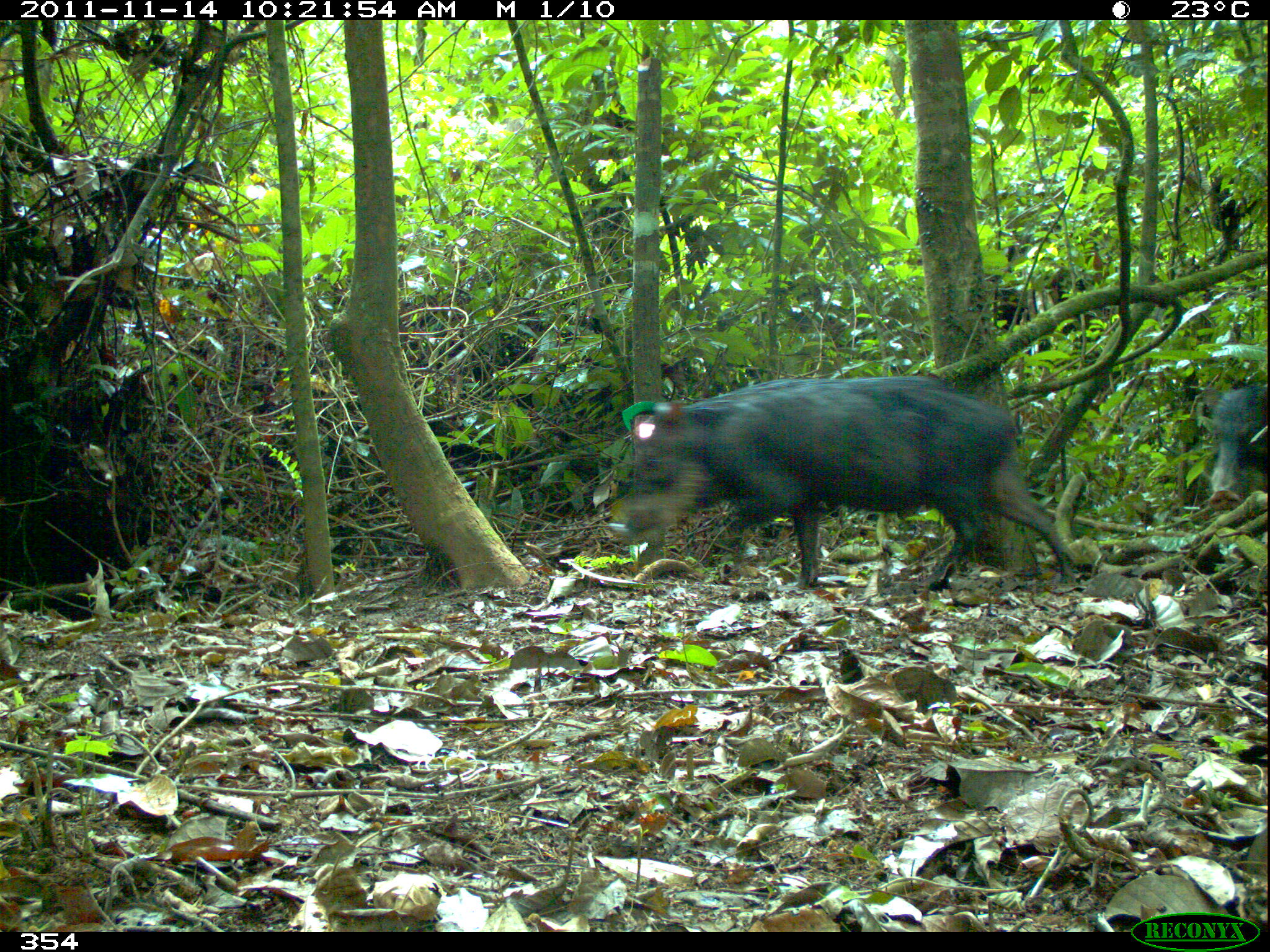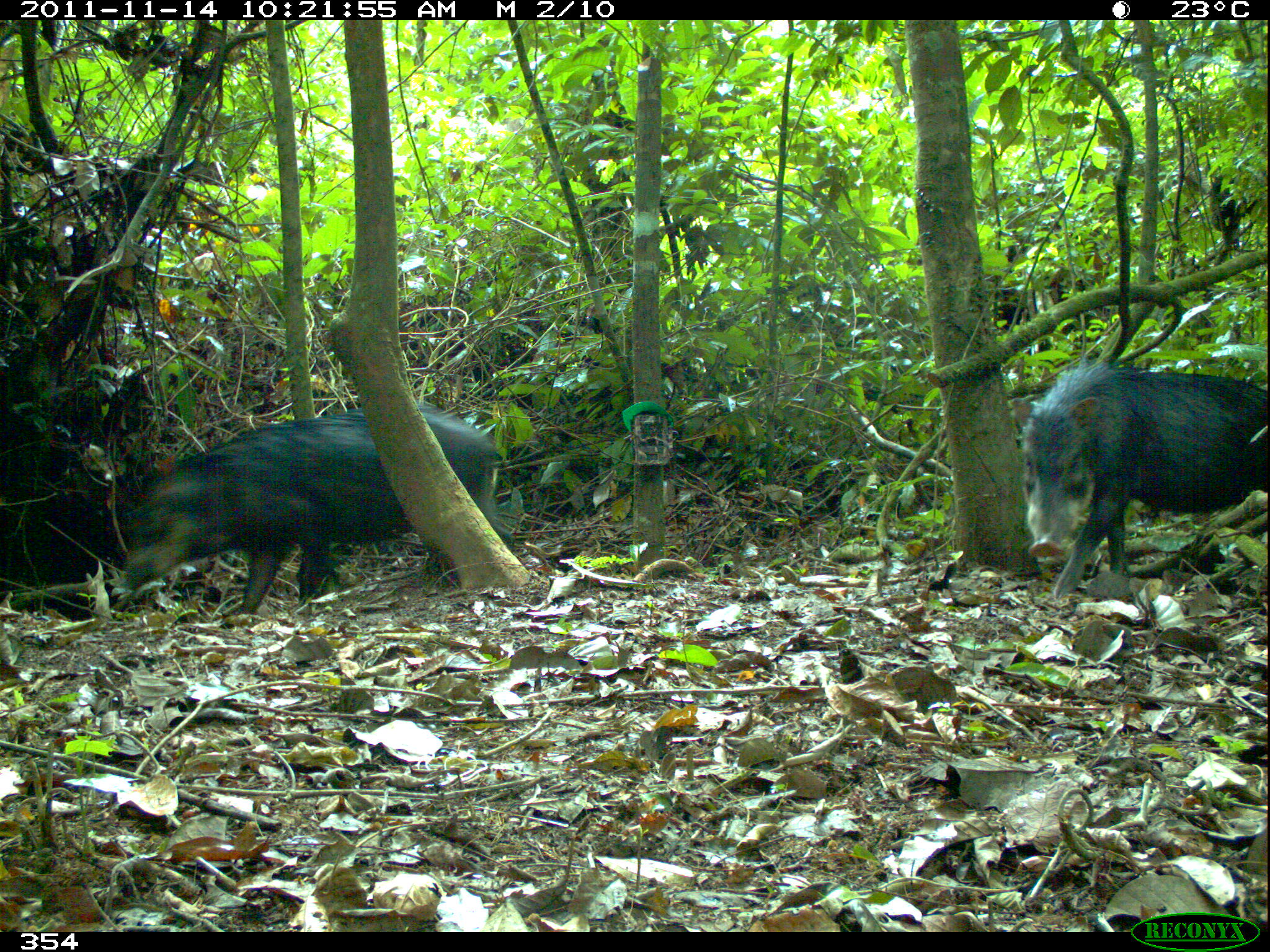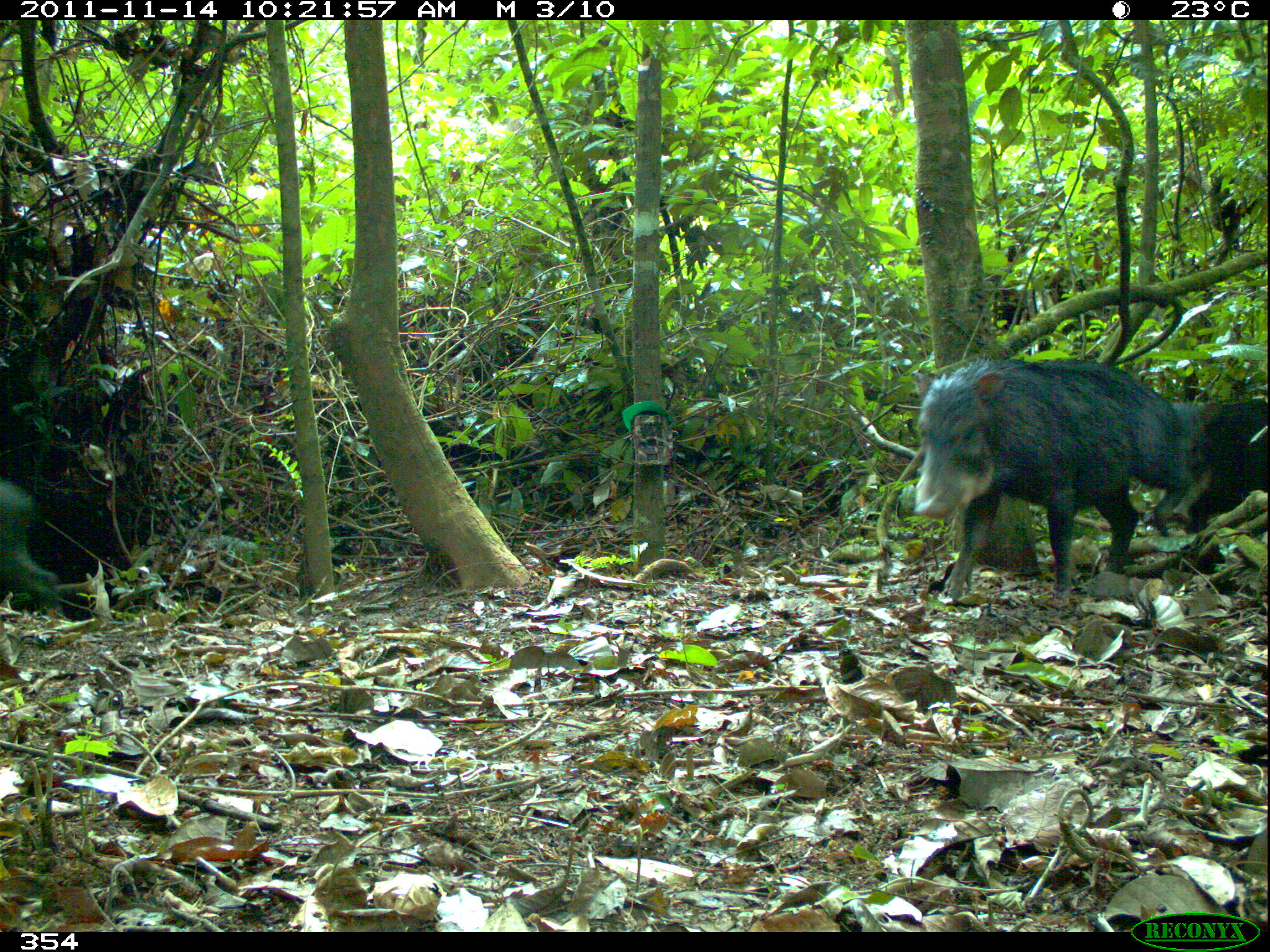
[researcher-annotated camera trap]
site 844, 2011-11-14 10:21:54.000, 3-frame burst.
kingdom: Animalia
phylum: Chordata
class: Mammalia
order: Artiodactyla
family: Tayassuidae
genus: Tayassu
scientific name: Tayassu pecari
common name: white-lipped peccary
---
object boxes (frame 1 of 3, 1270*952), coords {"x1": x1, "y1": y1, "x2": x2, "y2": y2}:
tayassu pecari: {"x1": 621, "y1": 373, "x2": 1079, "y2": 578}; {"x1": 1207, "y1": 382, "x2": 1270, "y2": 512}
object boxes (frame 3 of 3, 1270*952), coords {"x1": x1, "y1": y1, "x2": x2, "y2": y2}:
tayassu pecari: {"x1": 916, "y1": 353, "x2": 1179, "y2": 602}; {"x1": 1177, "y1": 395, "x2": 1267, "y2": 521}; {"x1": 0, "y1": 477, "x2": 59, "y2": 608}